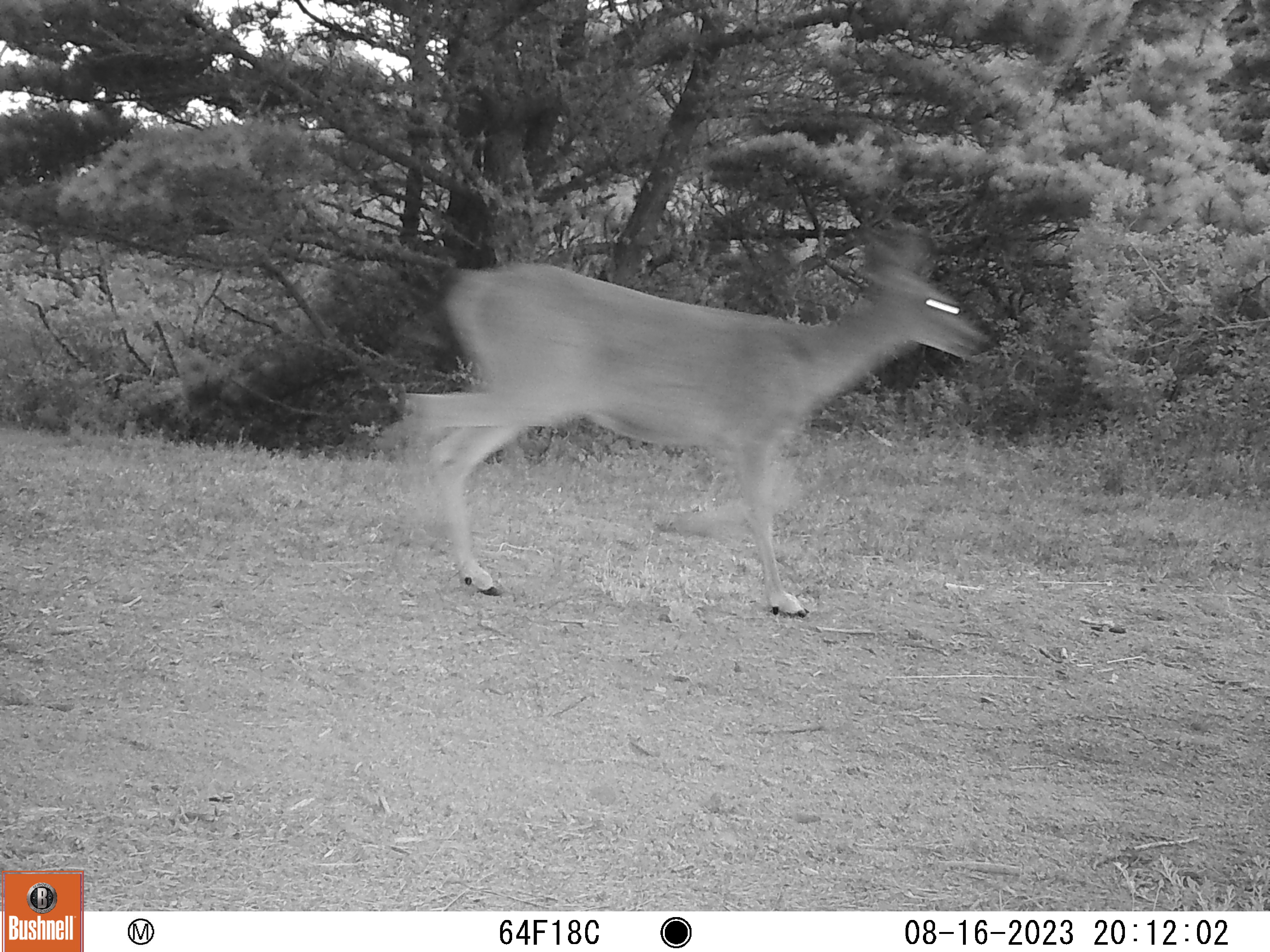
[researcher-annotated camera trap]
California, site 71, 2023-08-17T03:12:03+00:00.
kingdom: Animalia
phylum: Chordata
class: Mammalia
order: Artiodactyla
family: Cervidae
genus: Odocoileus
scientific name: Odocoileus hemionus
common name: mule deer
Mule deer (Odocoileus hemionus).